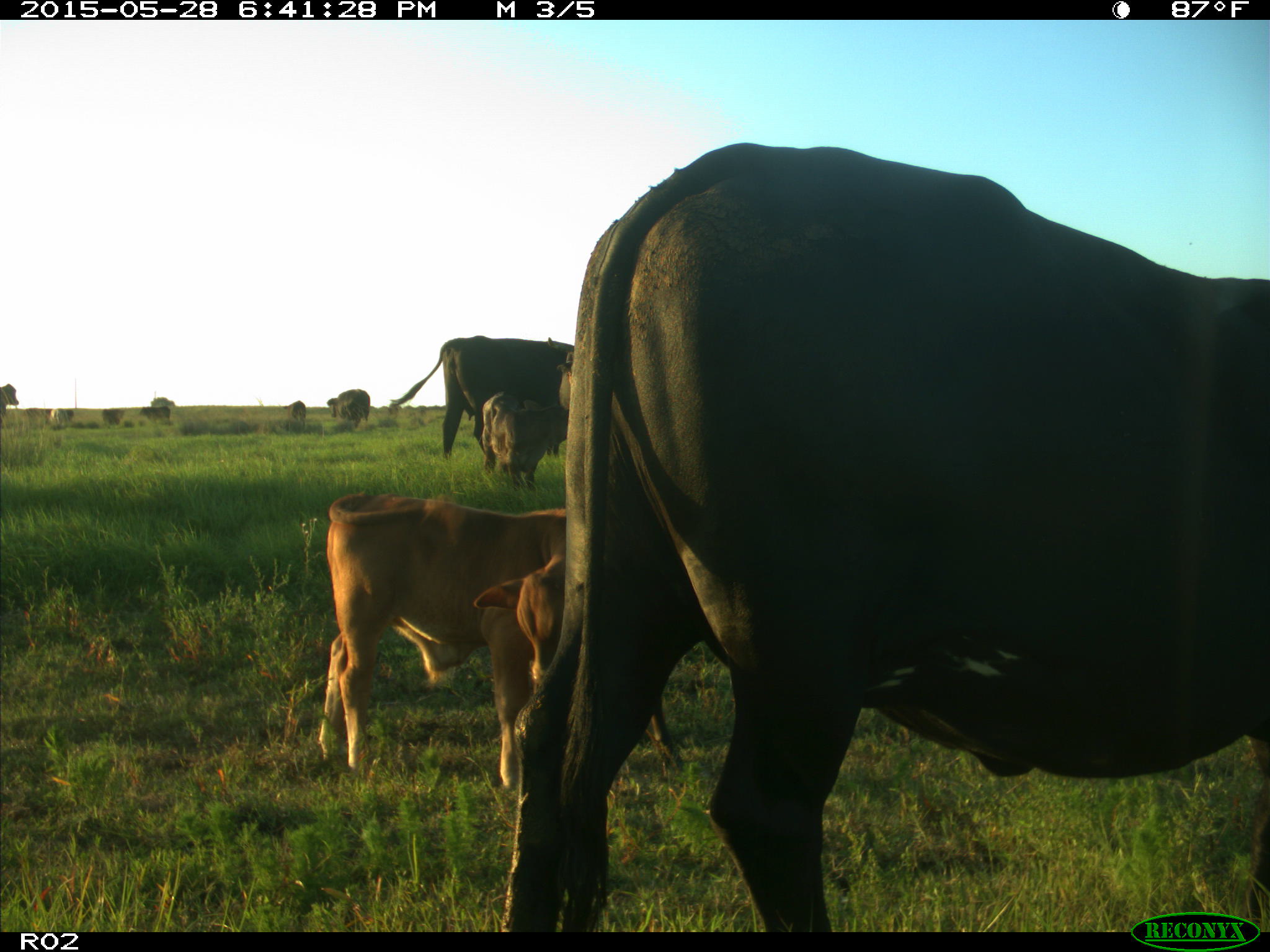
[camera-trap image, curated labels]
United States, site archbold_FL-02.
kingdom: Animalia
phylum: Chordata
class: Mammalia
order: Artiodactyla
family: Bovidae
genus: Bos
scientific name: Bos taurus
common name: domestic cow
Bos taurus (domestic cow).